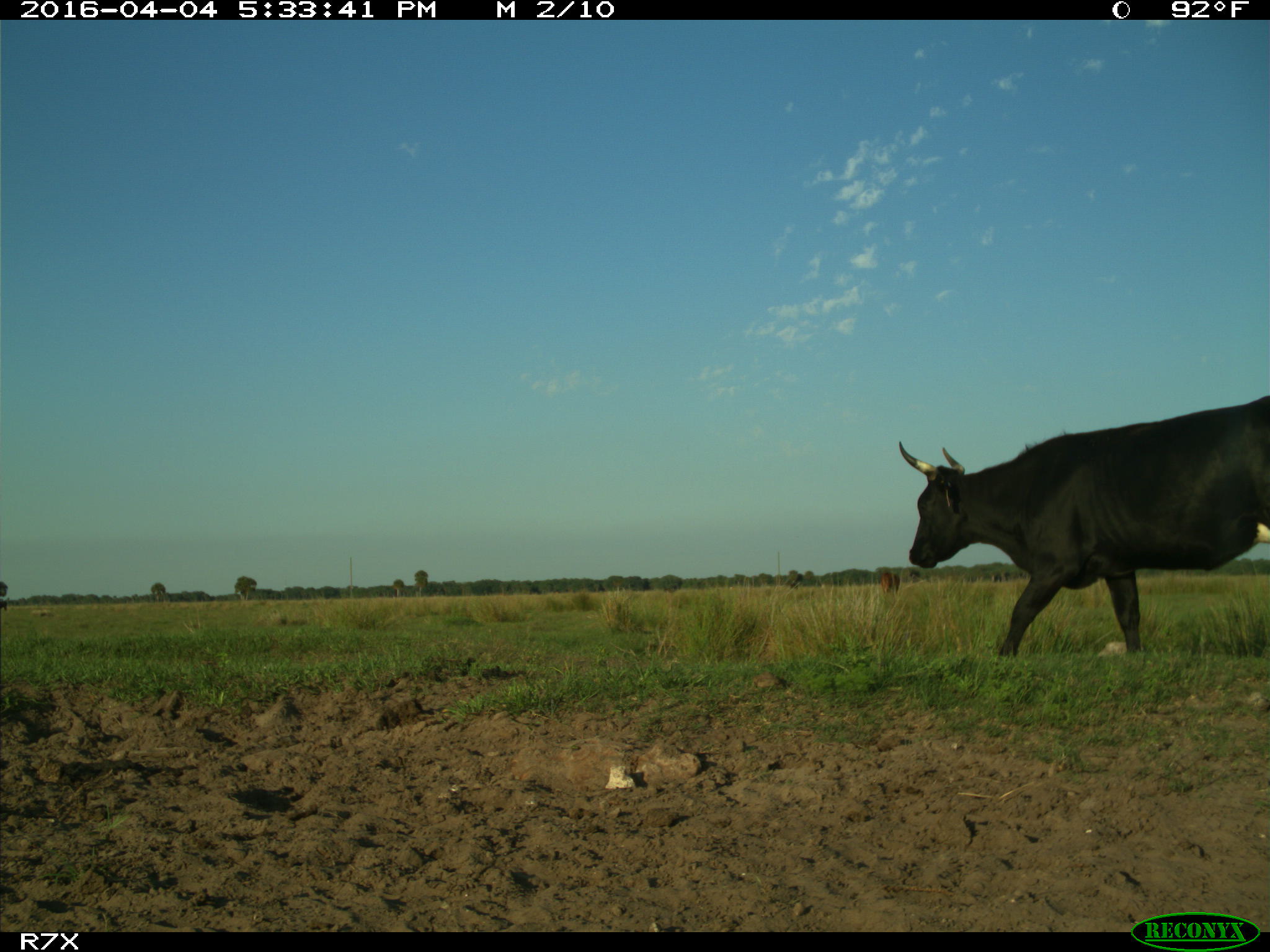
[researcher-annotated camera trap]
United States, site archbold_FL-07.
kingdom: Animalia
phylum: Chordata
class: Mammalia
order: Artiodactyla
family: Bovidae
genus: Bos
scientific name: Bos taurus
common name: domestic cow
Bos taurus (domestic cow).